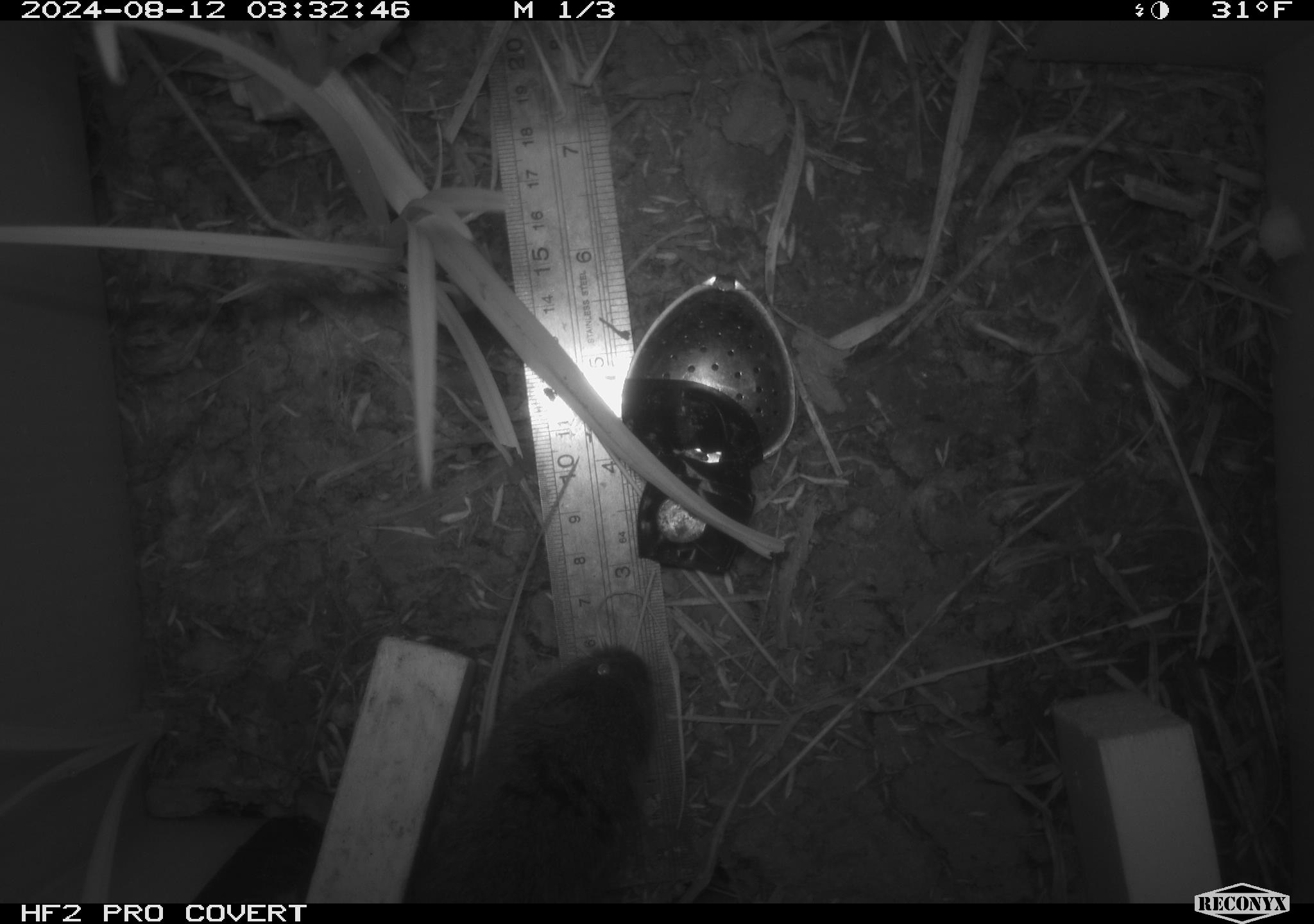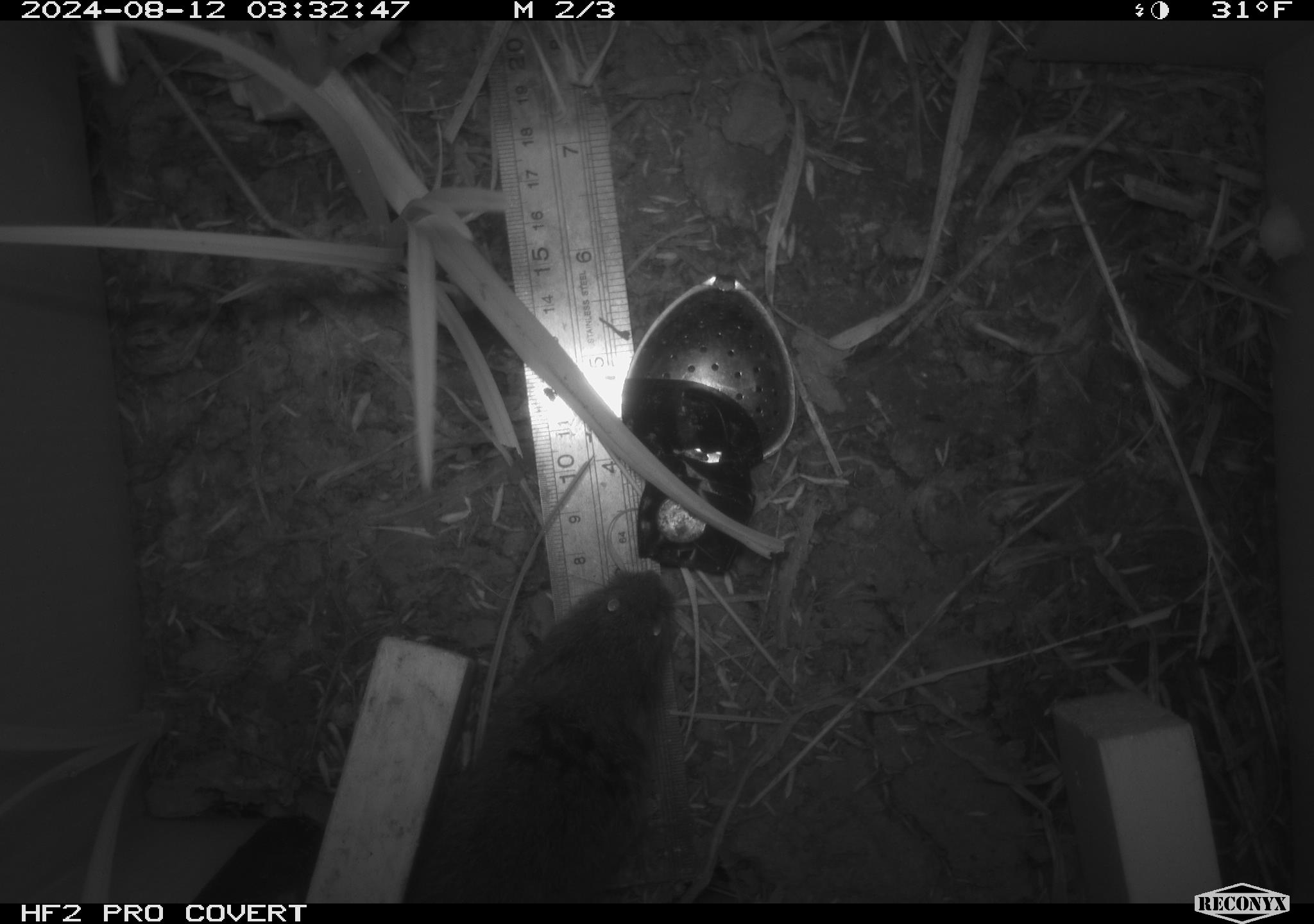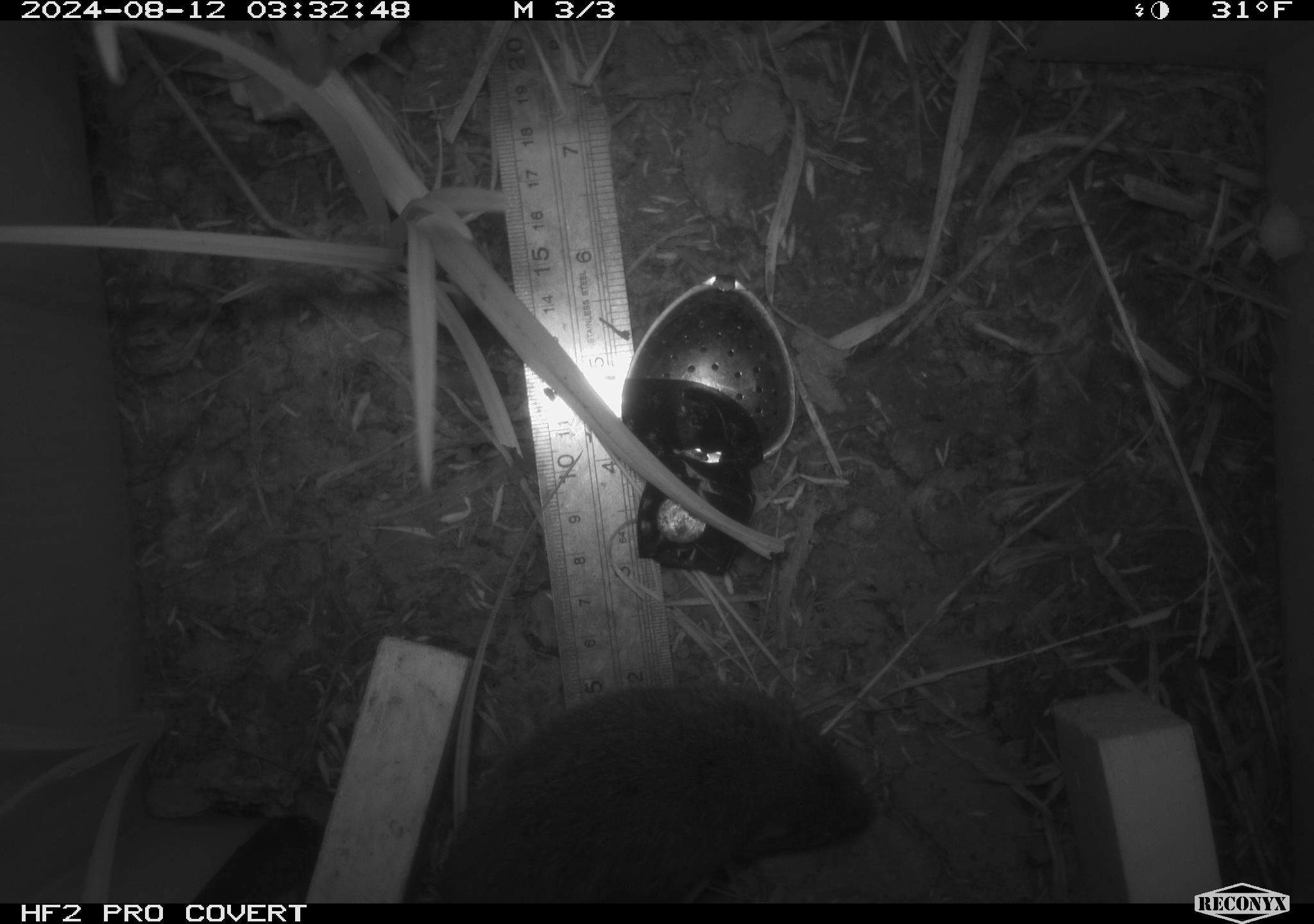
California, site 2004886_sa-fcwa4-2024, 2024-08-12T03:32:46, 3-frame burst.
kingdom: Animalia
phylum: Chordata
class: Mammalia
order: Rodentia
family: Cricetidae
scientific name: Arvicolinae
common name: voles, lemmings, and muskrats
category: arvicolinae subfamily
Arvicolinae subfamily (voles, lemmings, and muskrats) (Arvicolinae).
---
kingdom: Animalia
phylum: Chordata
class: Mammalia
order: Rodentia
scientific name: Rodentia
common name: rodent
Rodent (Rodentia).